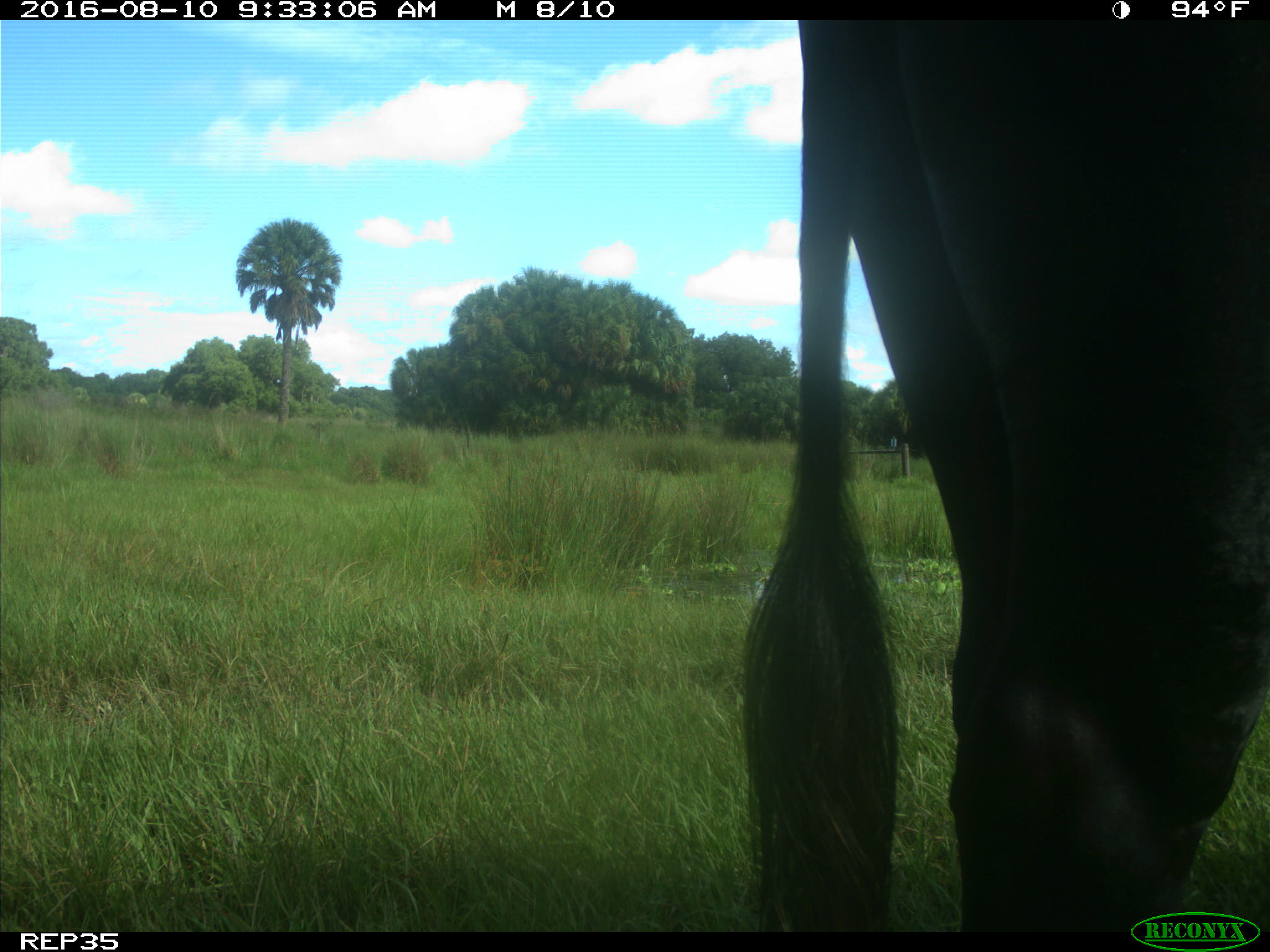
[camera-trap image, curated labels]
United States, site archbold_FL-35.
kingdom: Animalia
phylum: Chordata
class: Mammalia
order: Artiodactyla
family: Bovidae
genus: Bos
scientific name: Bos taurus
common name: domestic cow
Bos taurus (domestic cow).